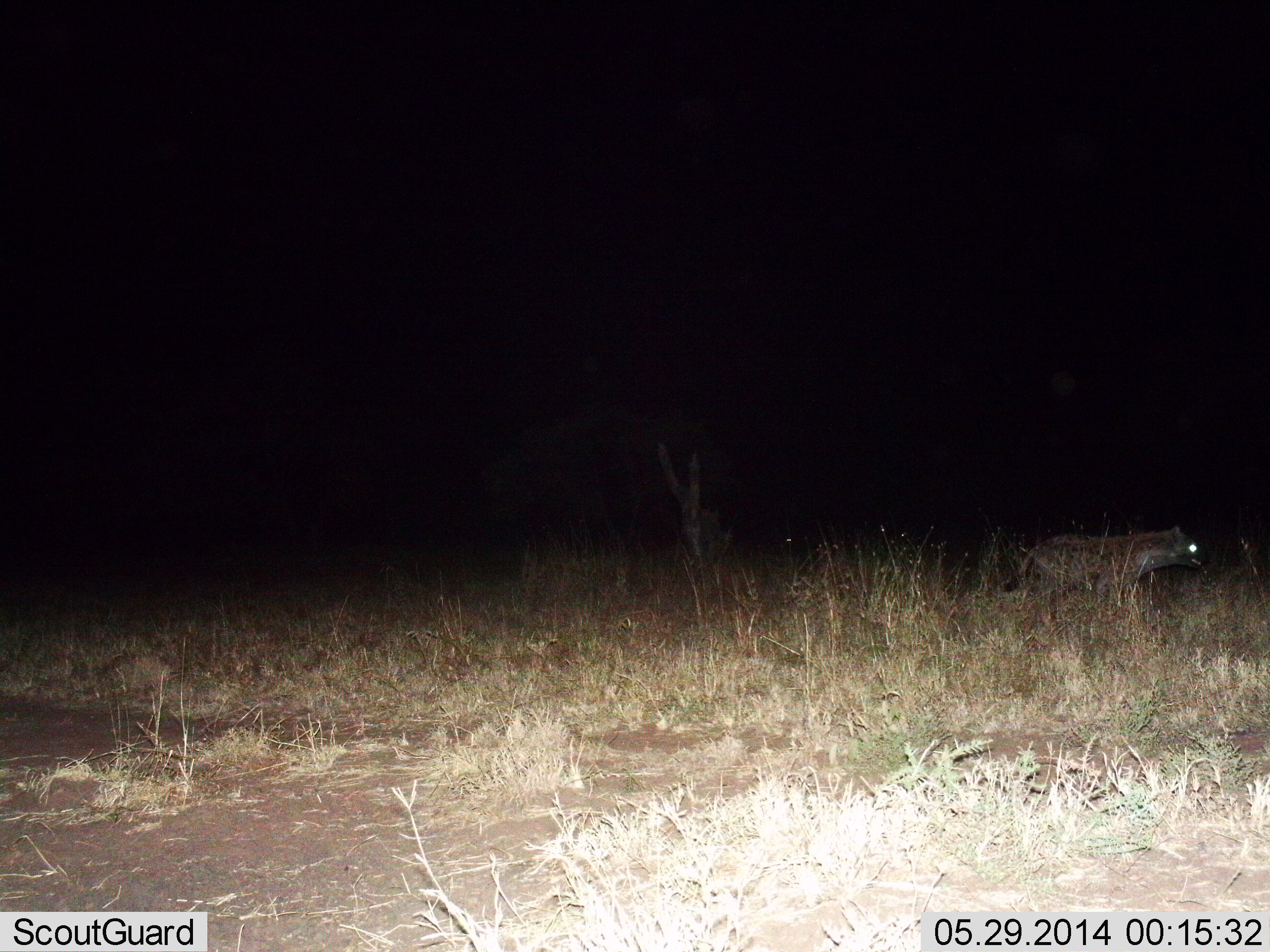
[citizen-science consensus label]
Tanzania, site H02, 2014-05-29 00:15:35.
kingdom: Animalia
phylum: Chordata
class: Mammalia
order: Carnivora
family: Hyaenidae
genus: Crocuta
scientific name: Crocuta crocuta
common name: spotted hyena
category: hyenaspotted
Hyenaspotted (spotted hyena) (Crocuta crocuta), count 1. Behavior (volunteer vote fractions): standing 20%, resting 0%, moving 80%, interacting 0%. Young present (vote fraction): 0%. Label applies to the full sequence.